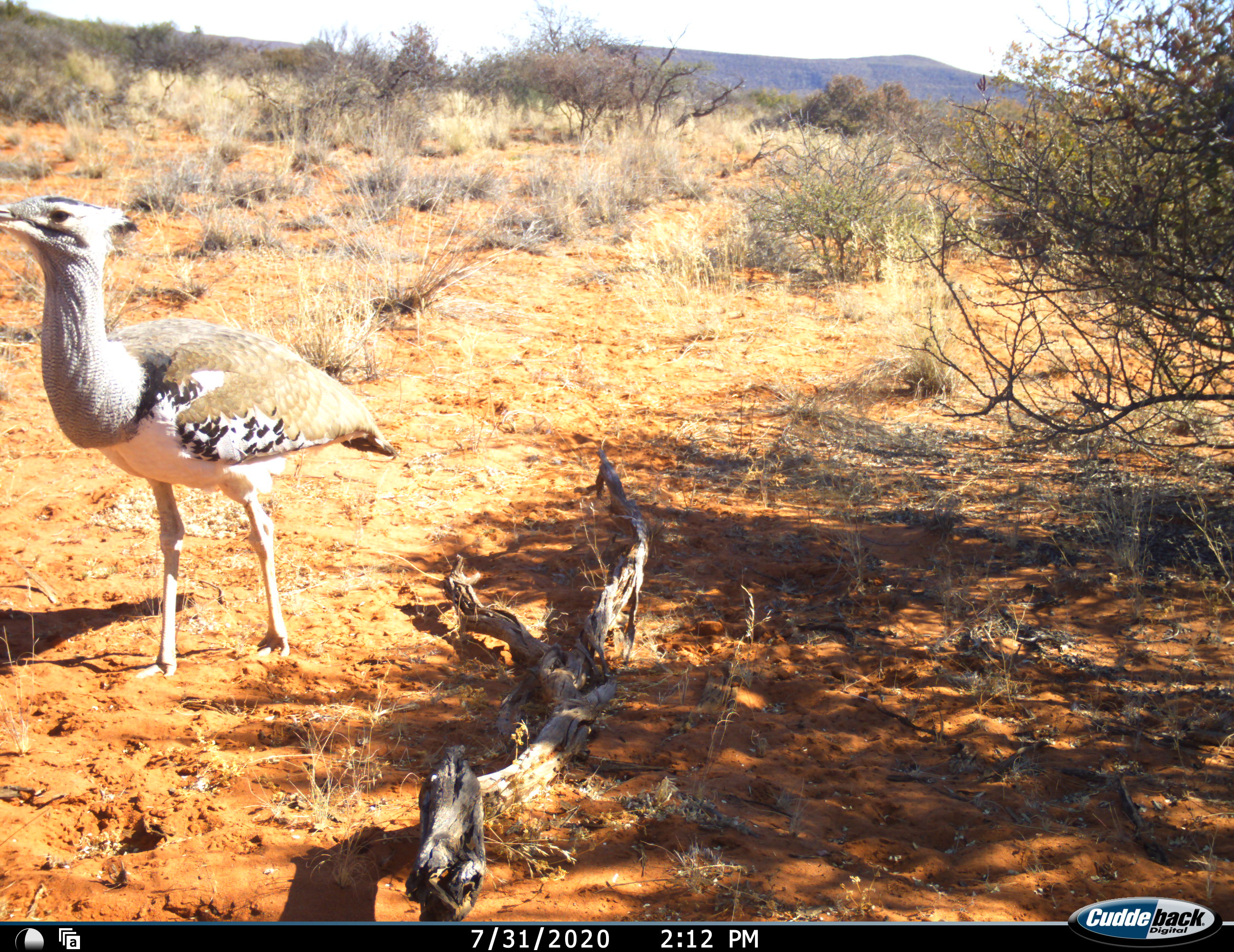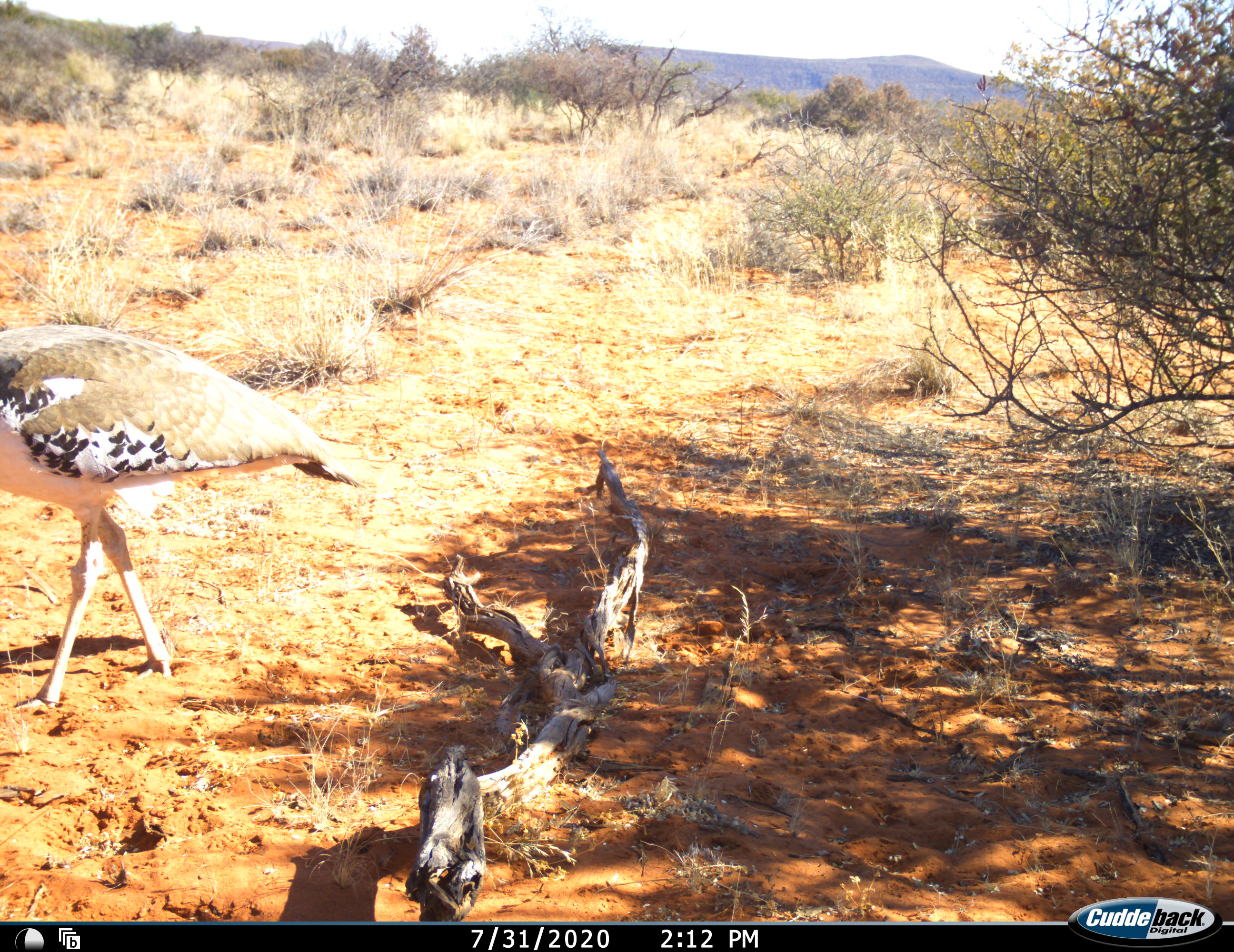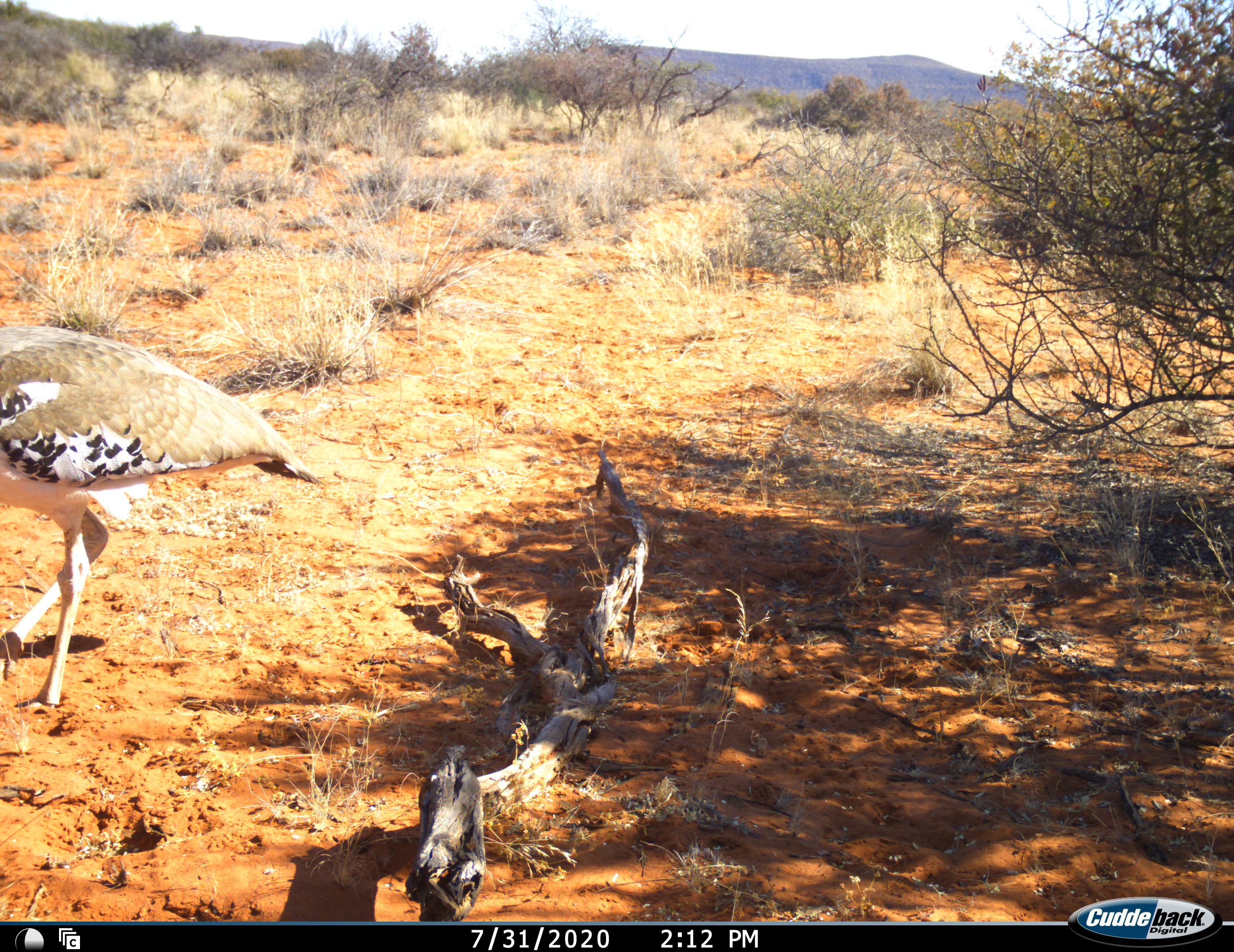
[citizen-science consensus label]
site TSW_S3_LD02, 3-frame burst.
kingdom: Animalia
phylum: Chordata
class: Aves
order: Otidiformes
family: Otididae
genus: Ardeotis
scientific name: Ardeotis kori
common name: kori bustard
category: bustardkori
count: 1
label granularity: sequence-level